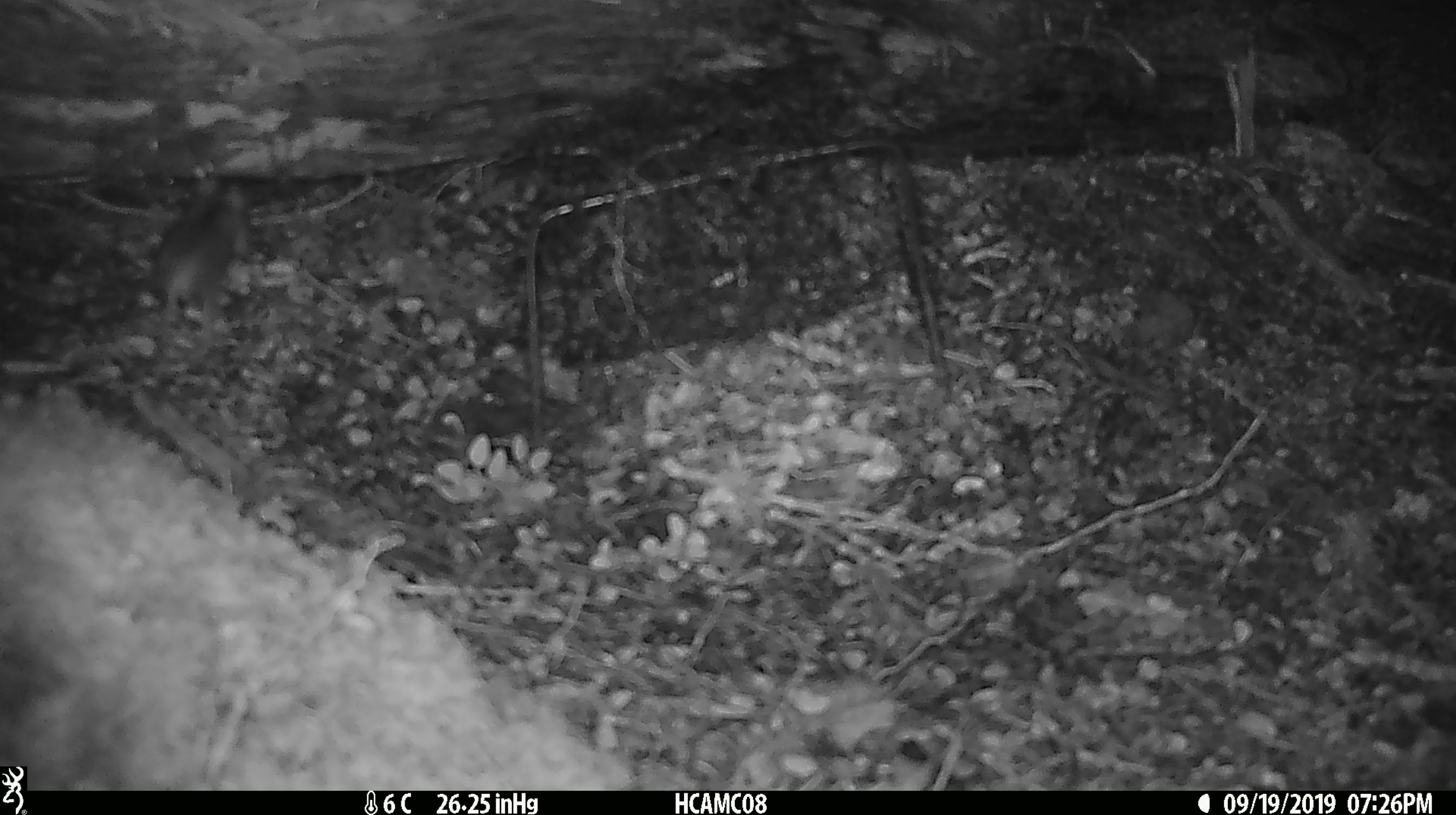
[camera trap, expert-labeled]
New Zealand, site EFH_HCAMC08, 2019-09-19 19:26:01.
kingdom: Animalia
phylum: Chordata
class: Mammalia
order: Rodentia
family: Muridae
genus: Mus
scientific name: Mus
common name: mouse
Mouse (Mus).